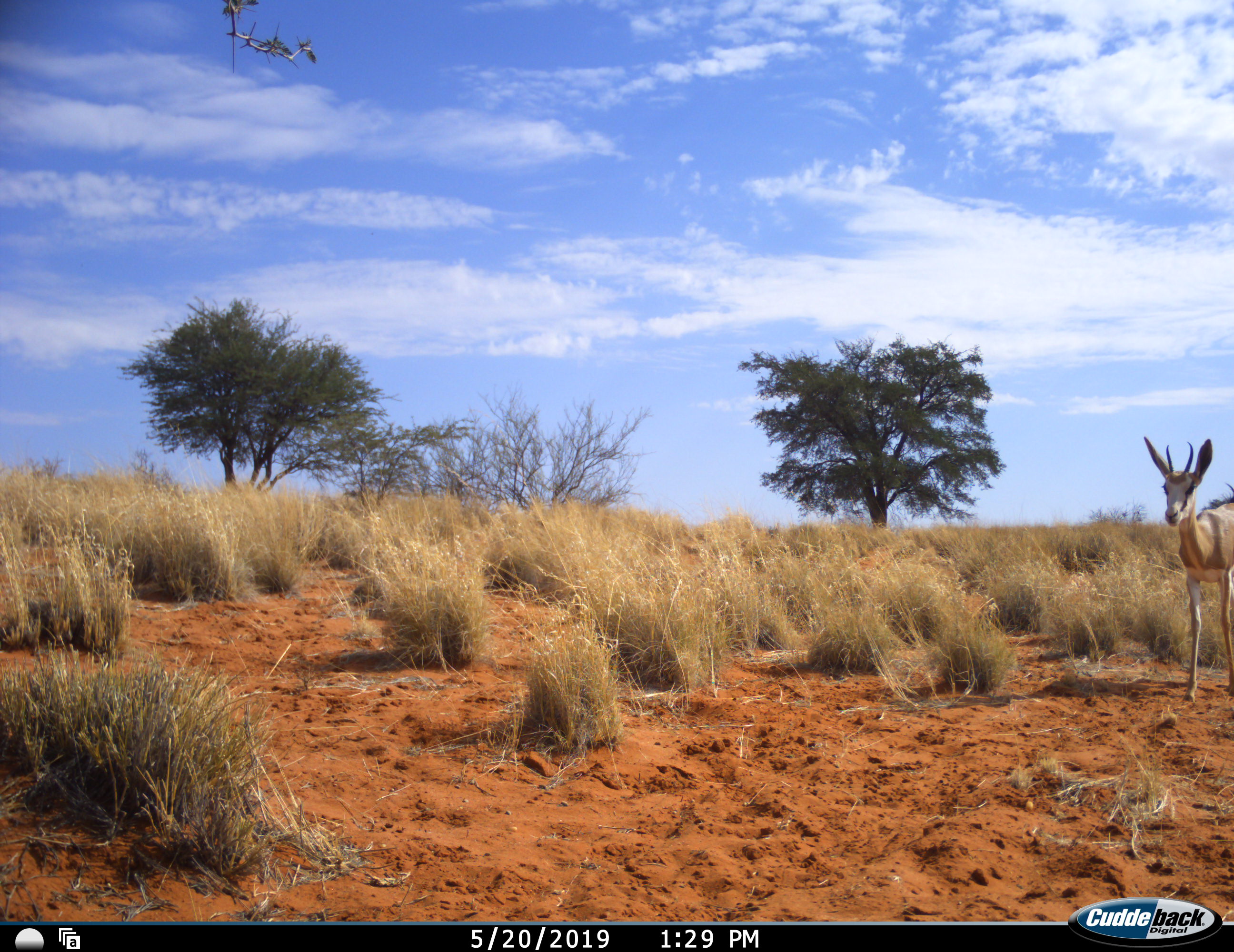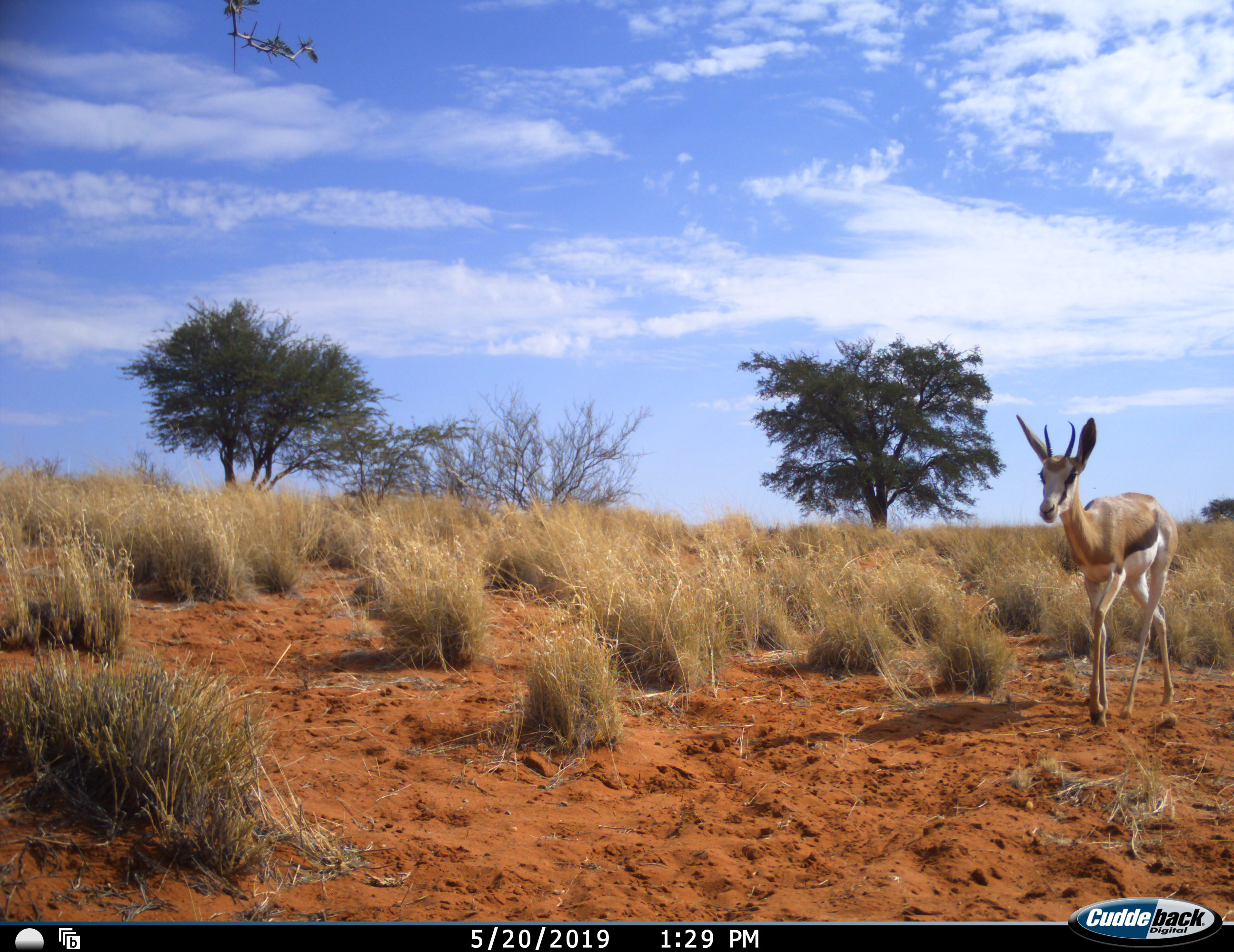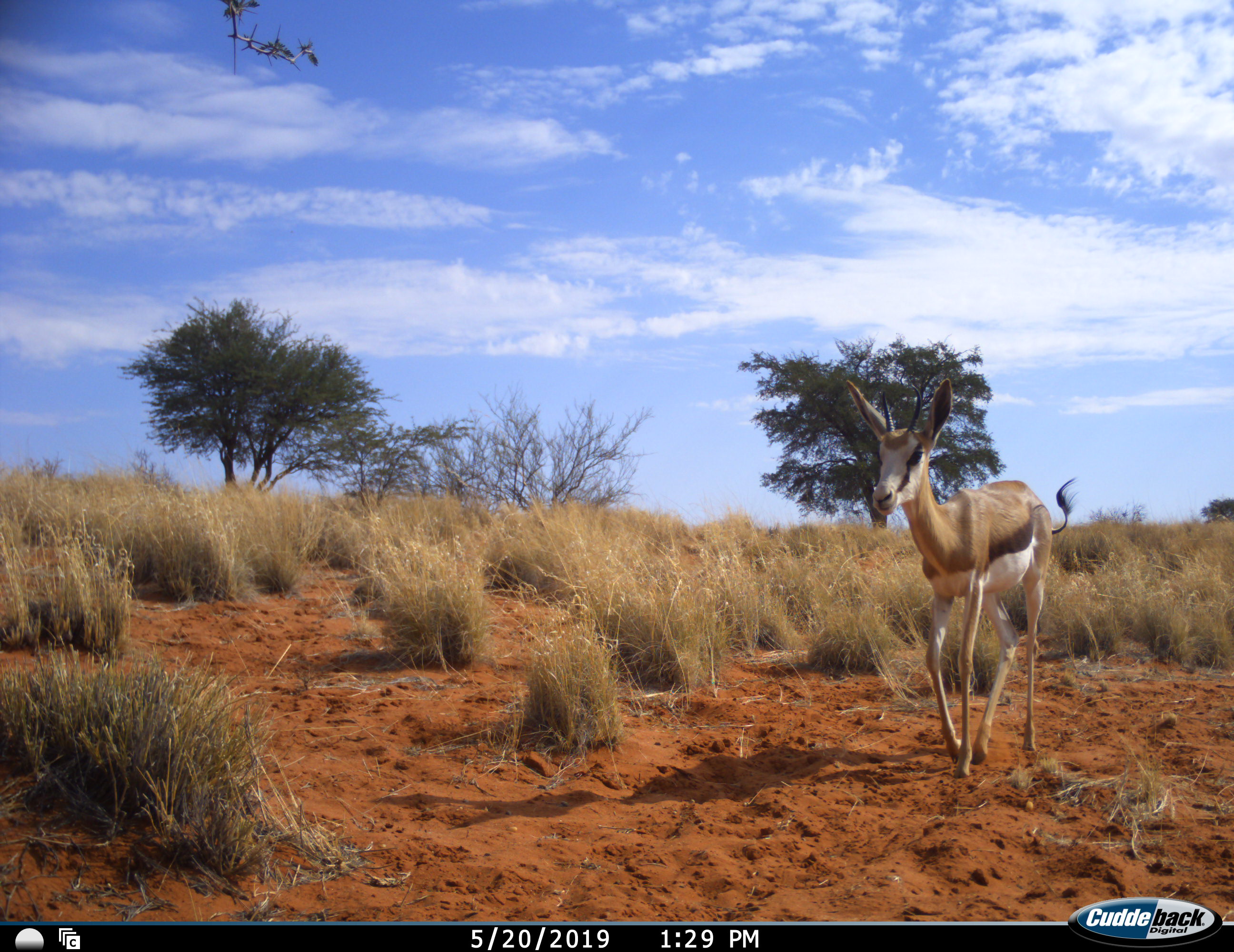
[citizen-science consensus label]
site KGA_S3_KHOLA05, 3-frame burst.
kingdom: Animalia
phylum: Chordata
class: Mammalia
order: Artiodactyla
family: Bovidae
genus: Antidorcas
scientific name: Antidorcas marsupialis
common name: springbok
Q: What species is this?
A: Springbok (Antidorcas marsupialis).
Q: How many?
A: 1.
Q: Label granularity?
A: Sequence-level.